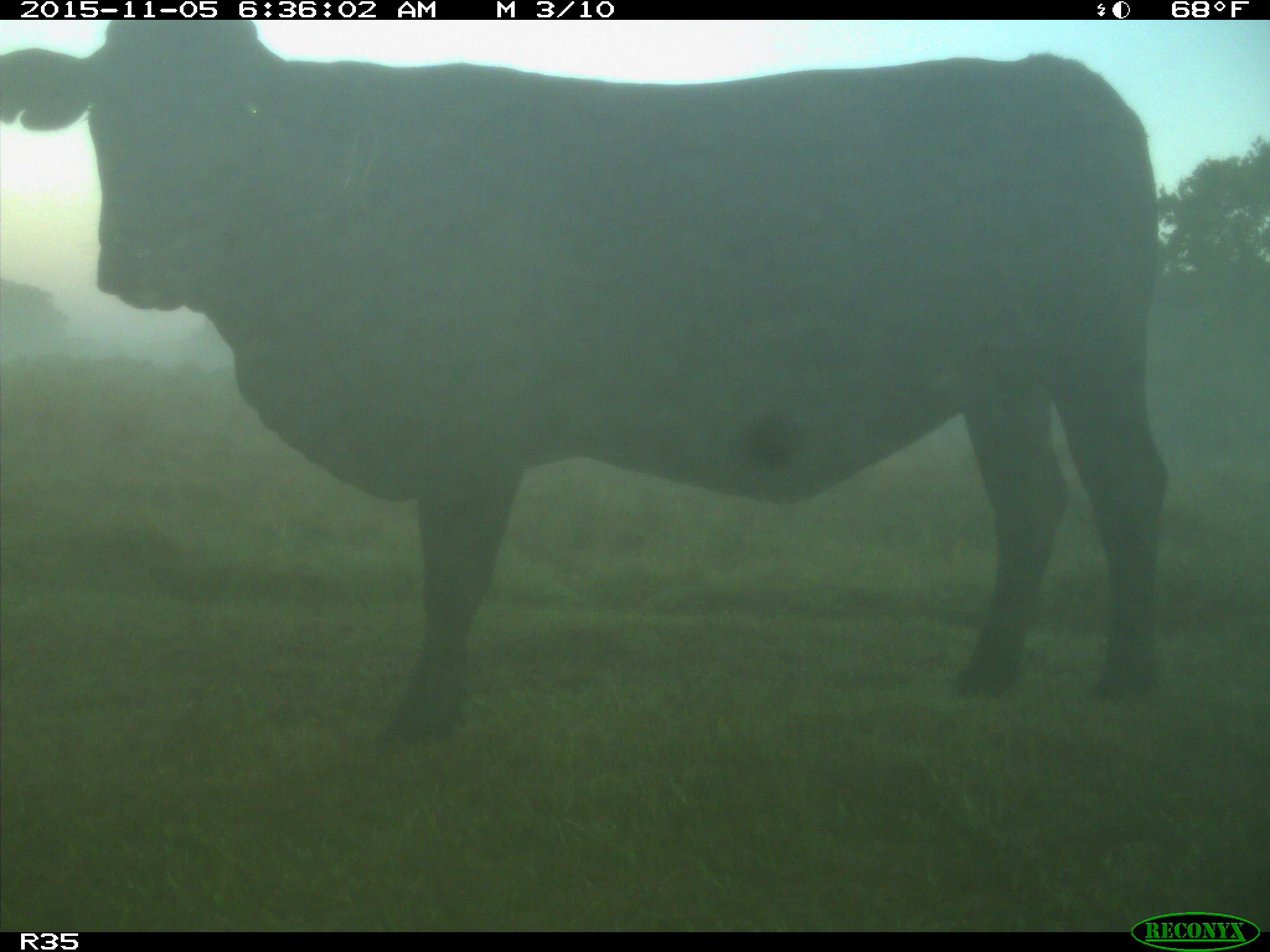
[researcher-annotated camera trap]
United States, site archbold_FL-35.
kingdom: Animalia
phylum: Chordata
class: Mammalia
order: Artiodactyla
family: Bovidae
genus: Bos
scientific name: Bos taurus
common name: domestic cow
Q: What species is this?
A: Bos taurus (domestic cow).